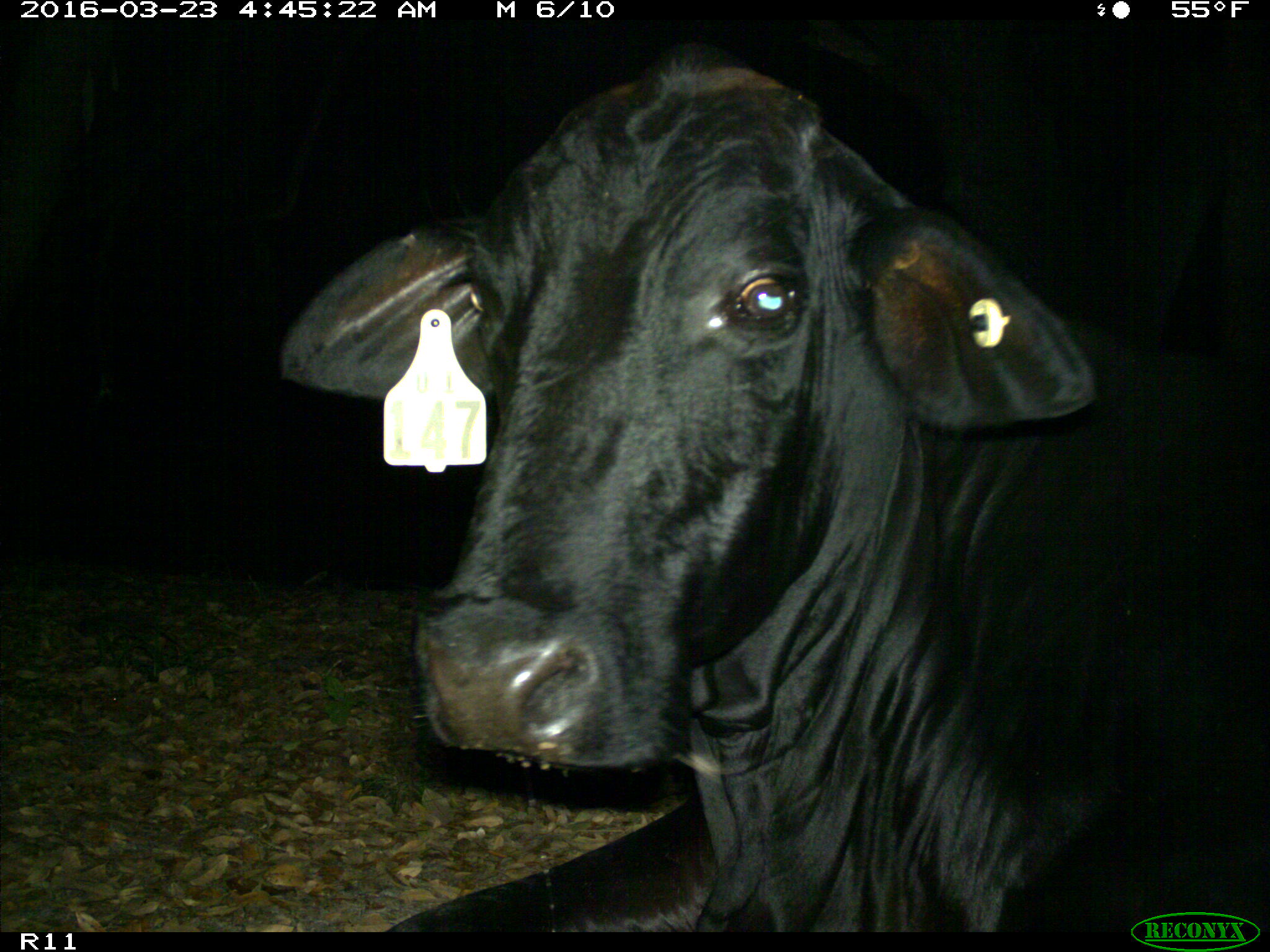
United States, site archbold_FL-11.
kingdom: Animalia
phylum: Chordata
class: Mammalia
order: Artiodactyla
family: Bovidae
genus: Bos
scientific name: Bos taurus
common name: domestic cow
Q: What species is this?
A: Bos taurus (domestic cow).